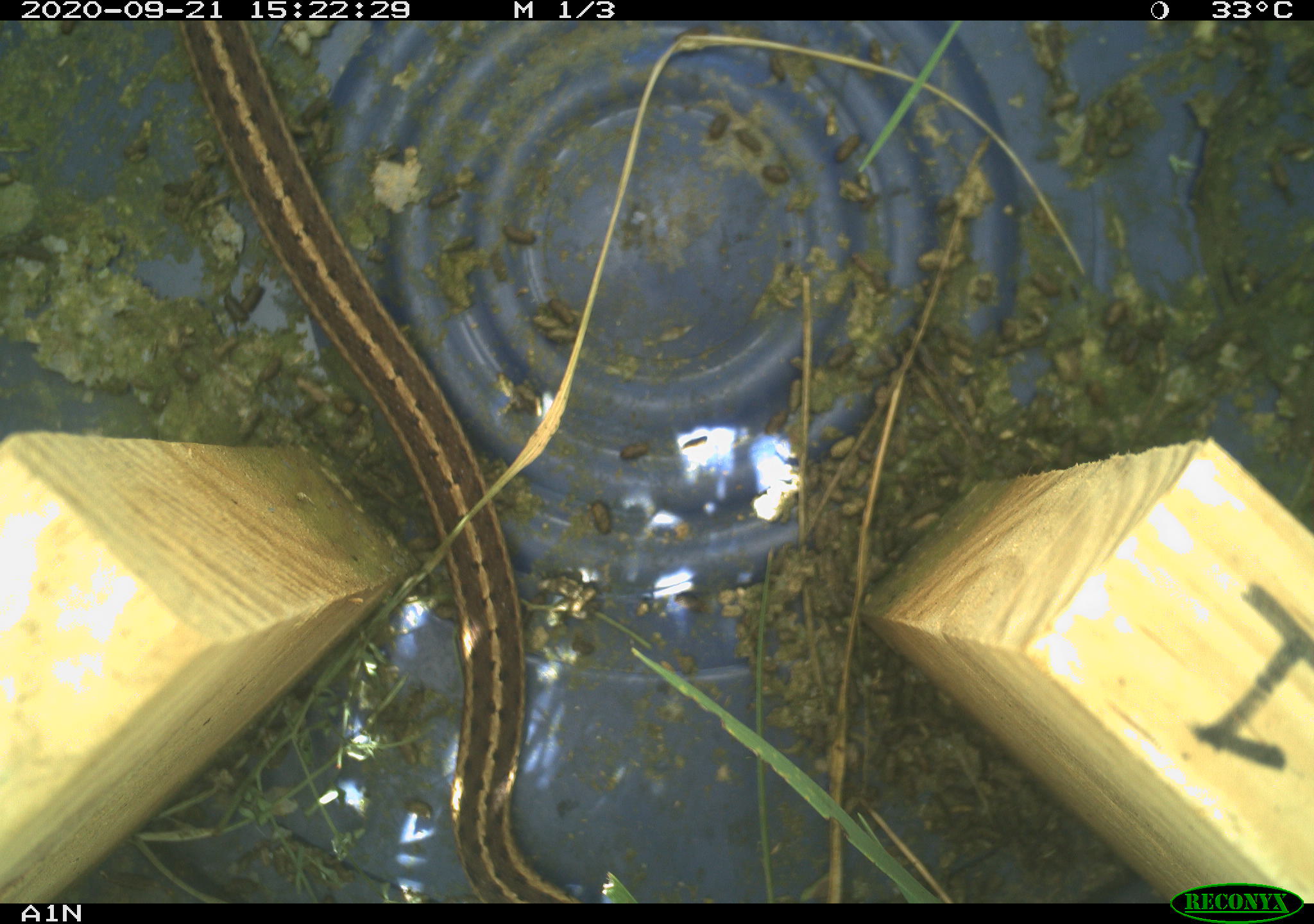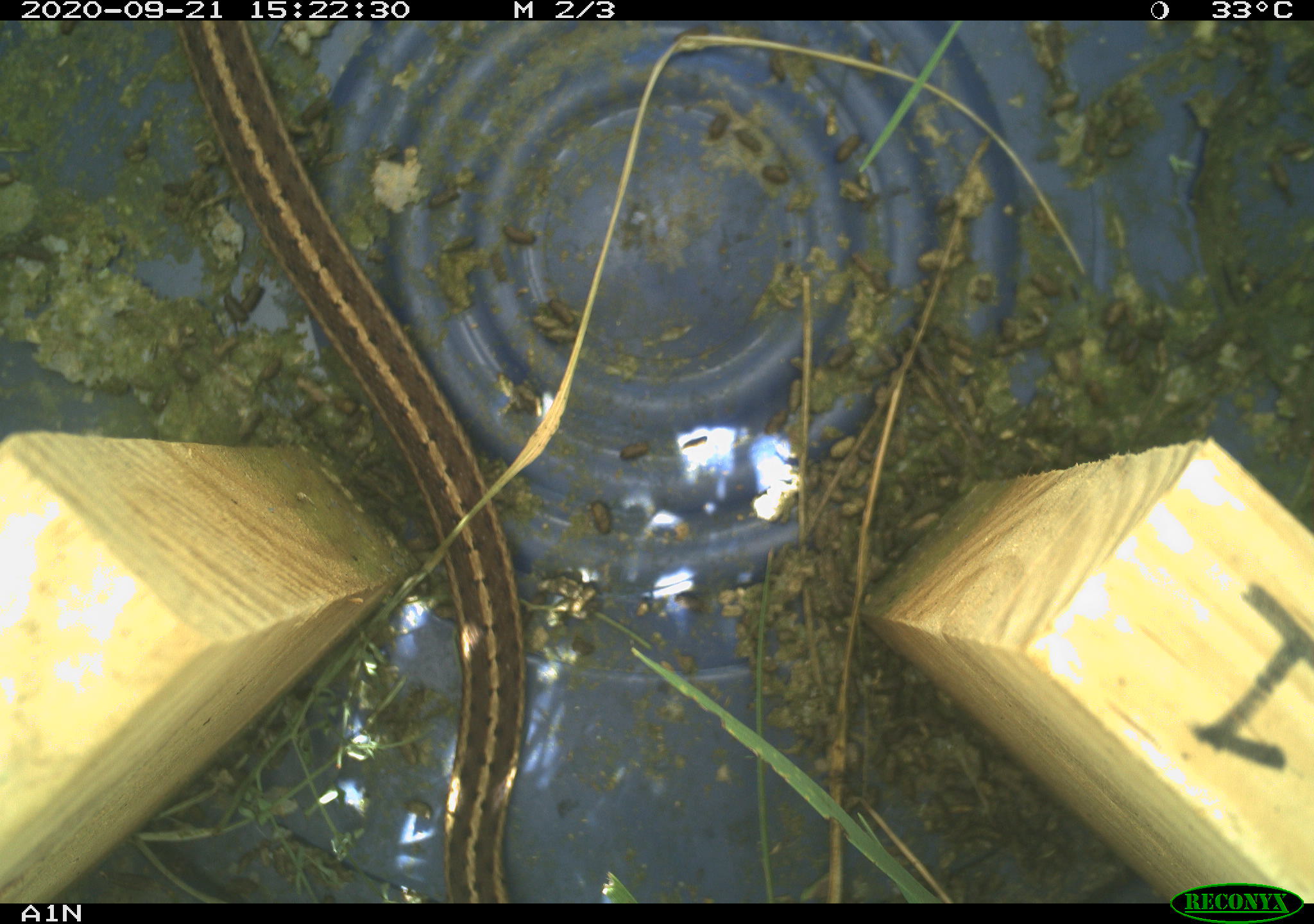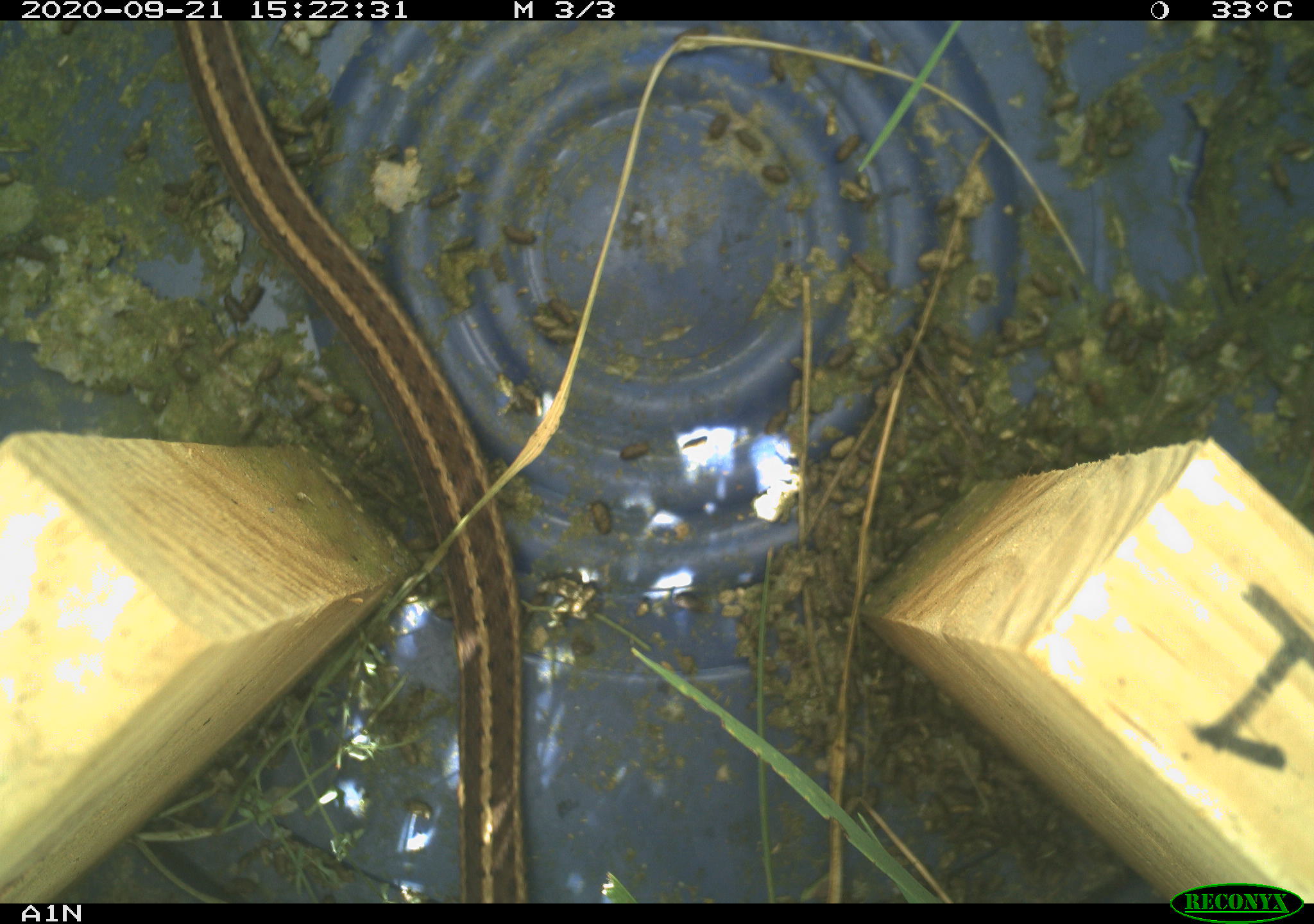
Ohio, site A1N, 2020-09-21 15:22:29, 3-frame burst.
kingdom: Animalia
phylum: Chordata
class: Reptilia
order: Squamata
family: Colubridae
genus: Thamnophis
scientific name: Thamnophis sirtalis sirtalis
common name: eastern gartersnake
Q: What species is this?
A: Eastern gartersnake (Thamnophis sirtalis sirtalis).